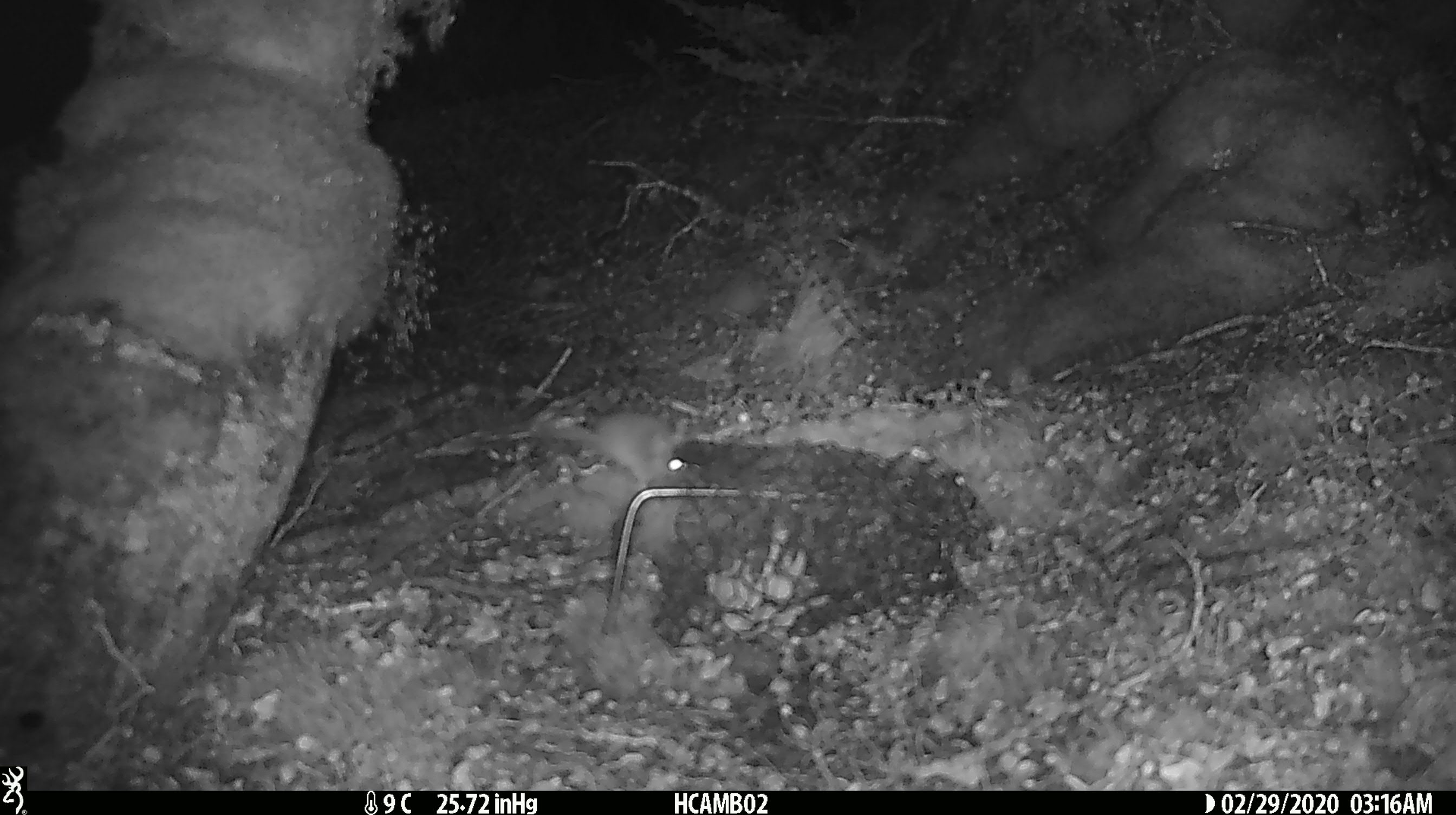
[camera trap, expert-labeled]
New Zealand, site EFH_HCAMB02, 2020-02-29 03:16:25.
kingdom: Animalia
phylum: Chordata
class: Mammalia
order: Rodentia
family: Muridae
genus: Mus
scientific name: Mus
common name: mouse